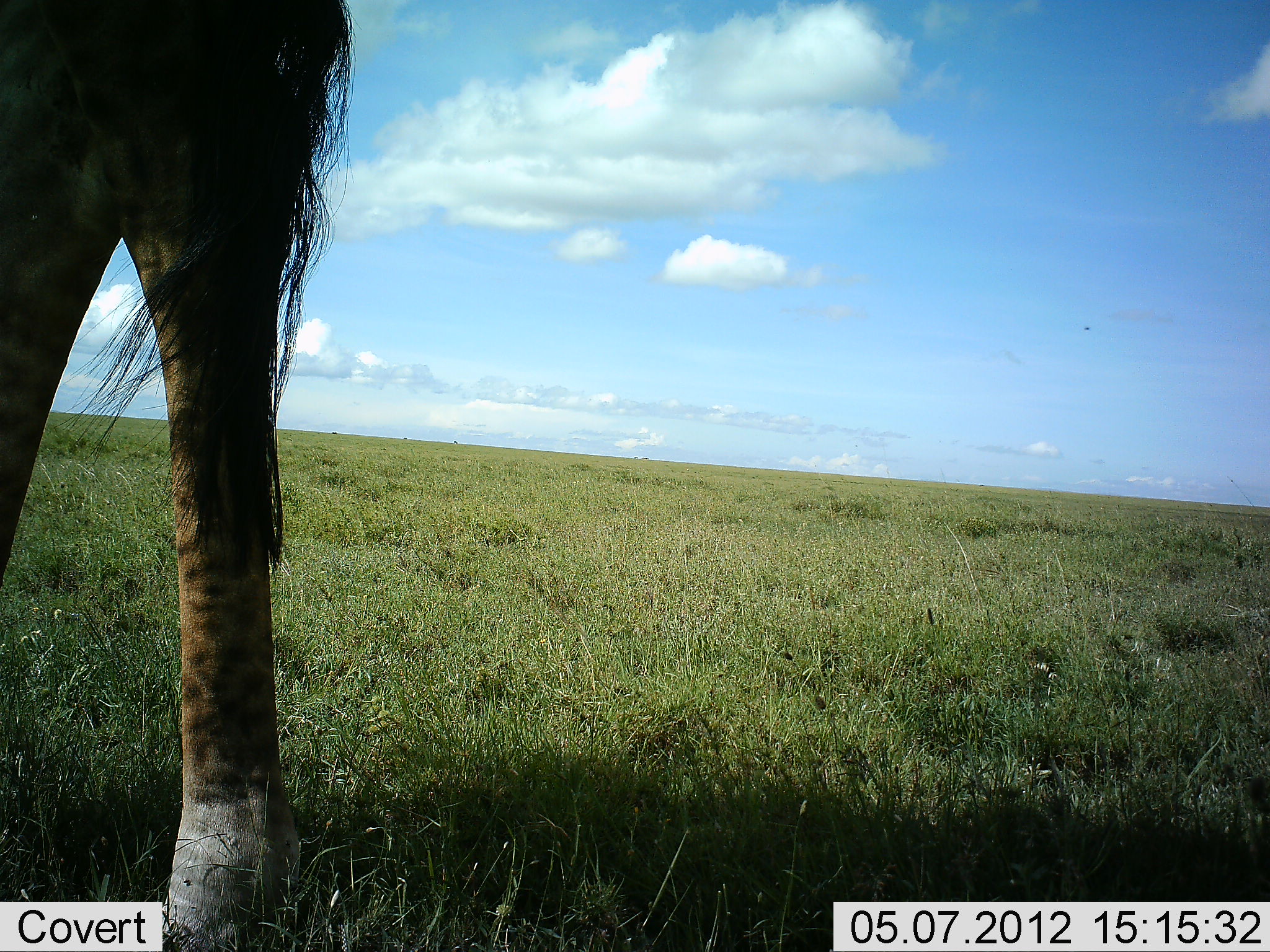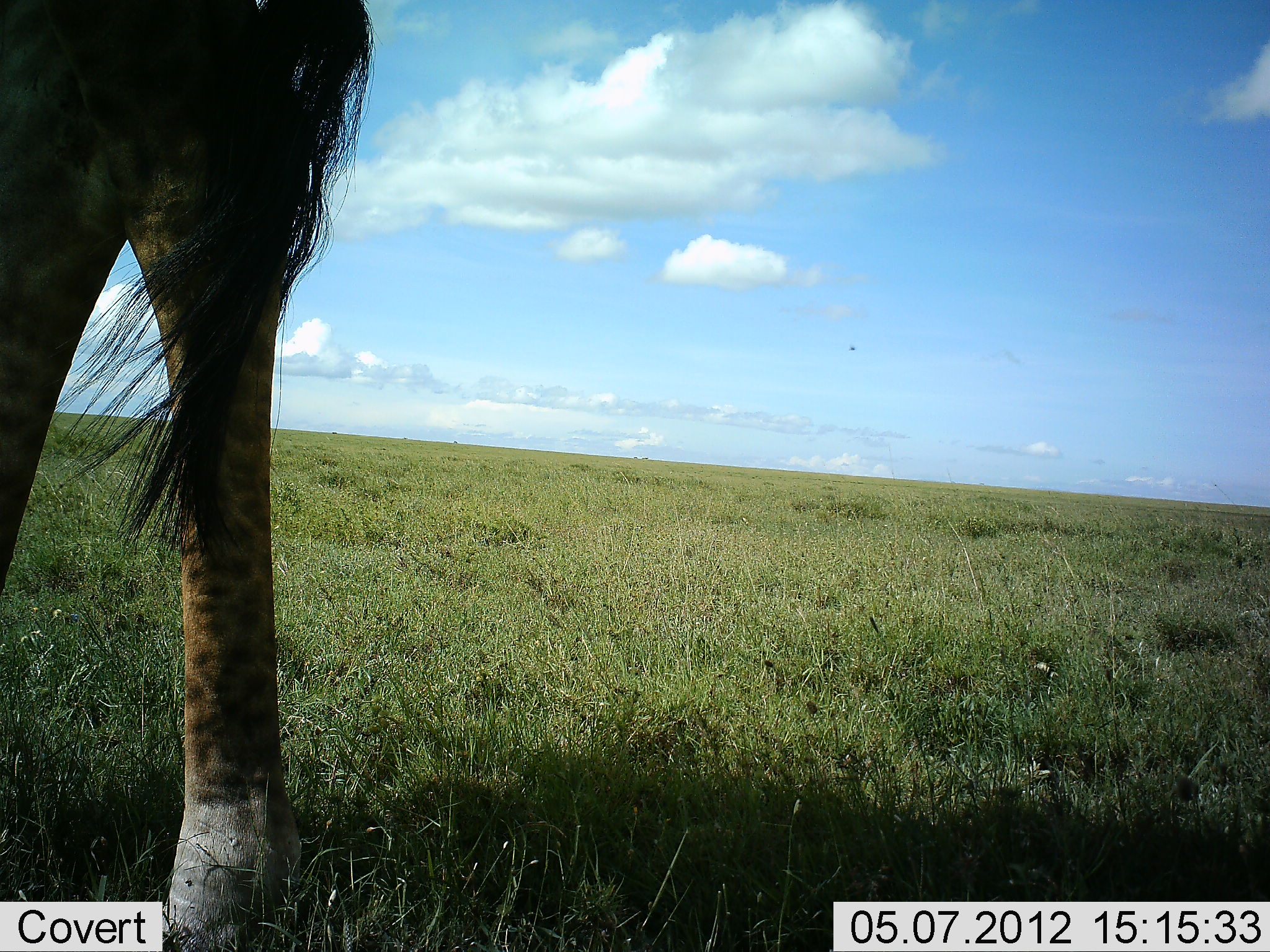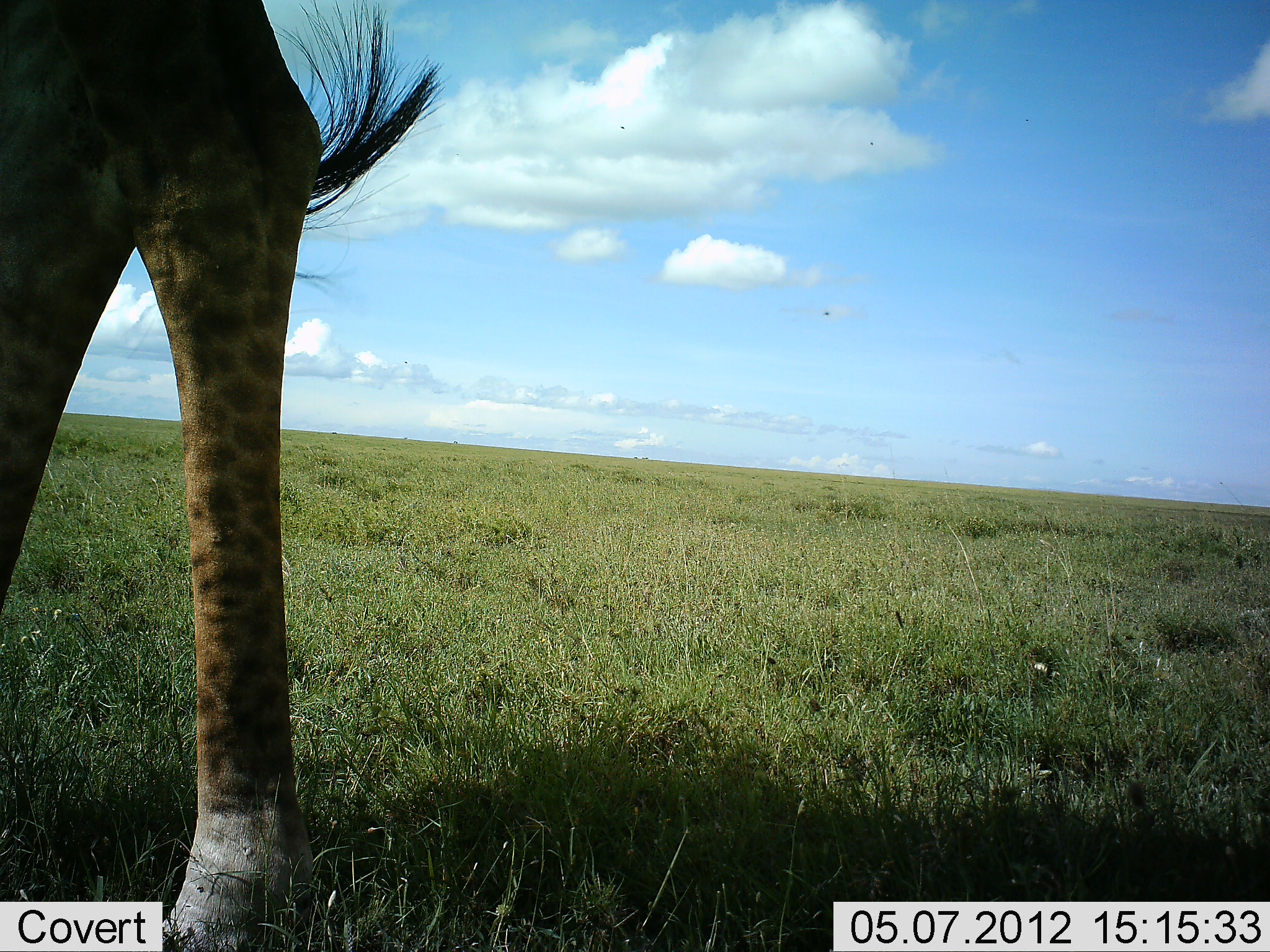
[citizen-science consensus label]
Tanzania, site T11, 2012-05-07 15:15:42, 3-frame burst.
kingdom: Animalia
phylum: Chordata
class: Mammalia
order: Artiodactyla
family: Giraffidae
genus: Giraffa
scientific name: Giraffa camelopardalis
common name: giraffe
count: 1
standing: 100%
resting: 0%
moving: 0%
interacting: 0%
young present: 0%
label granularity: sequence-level